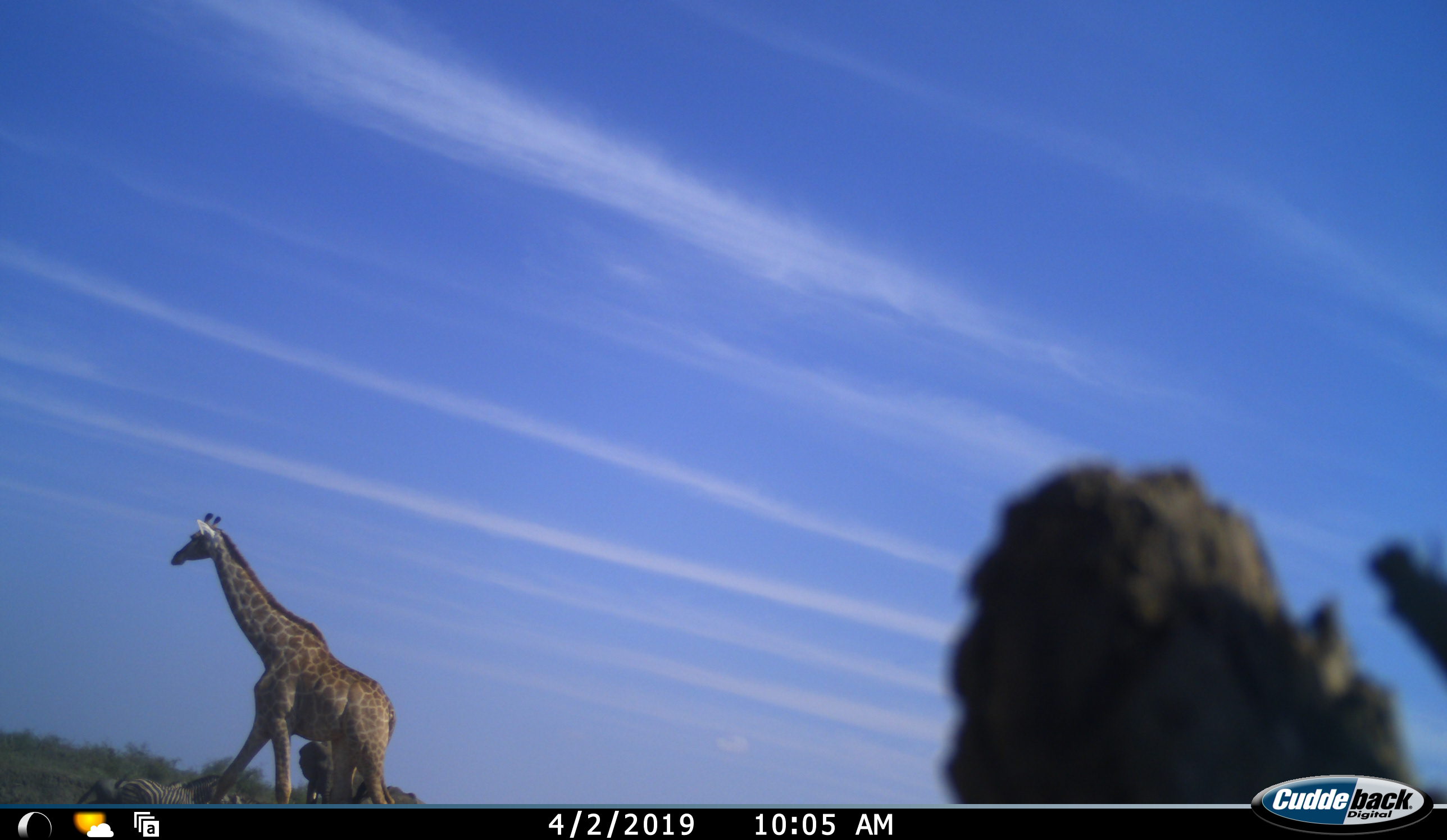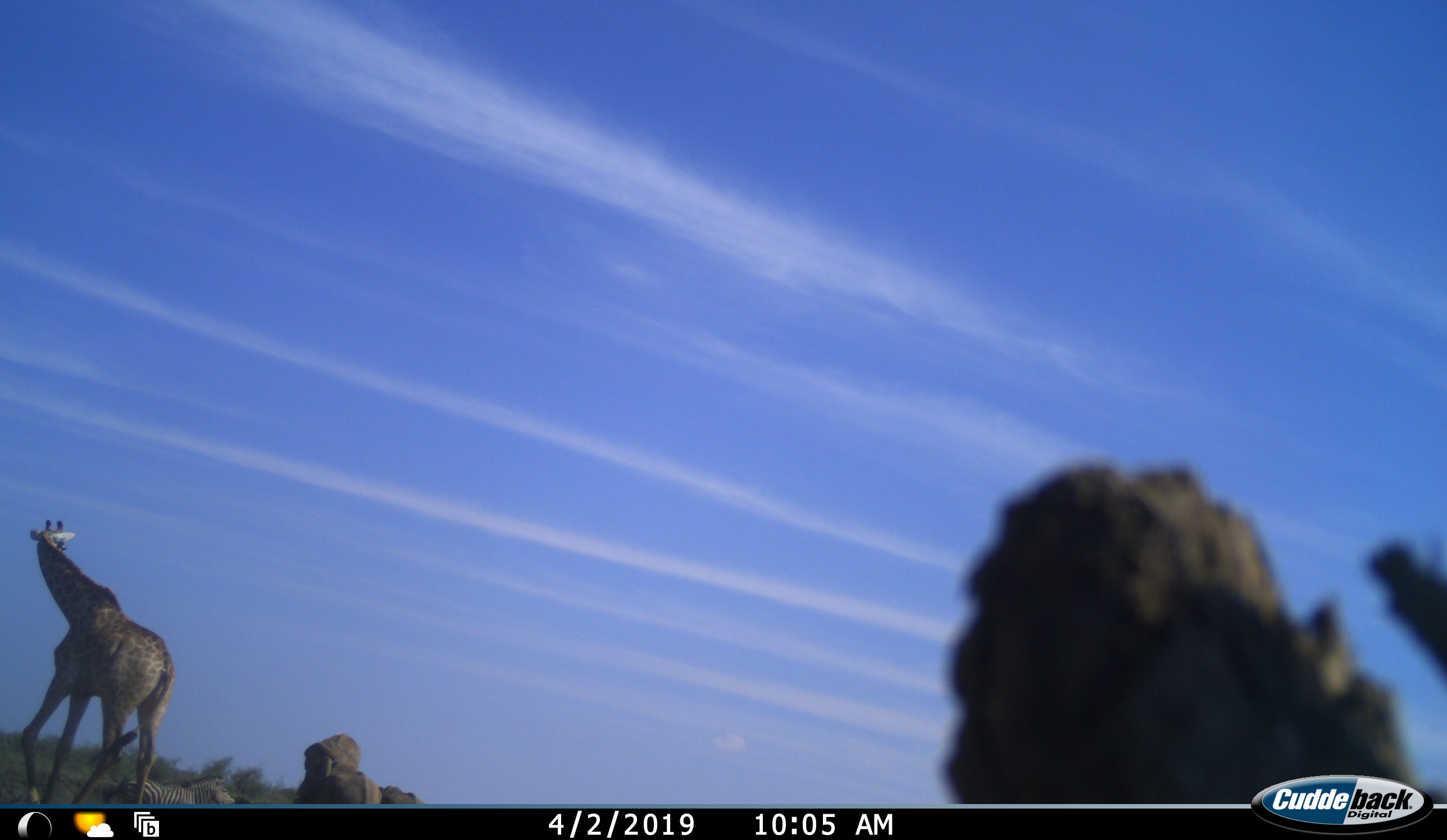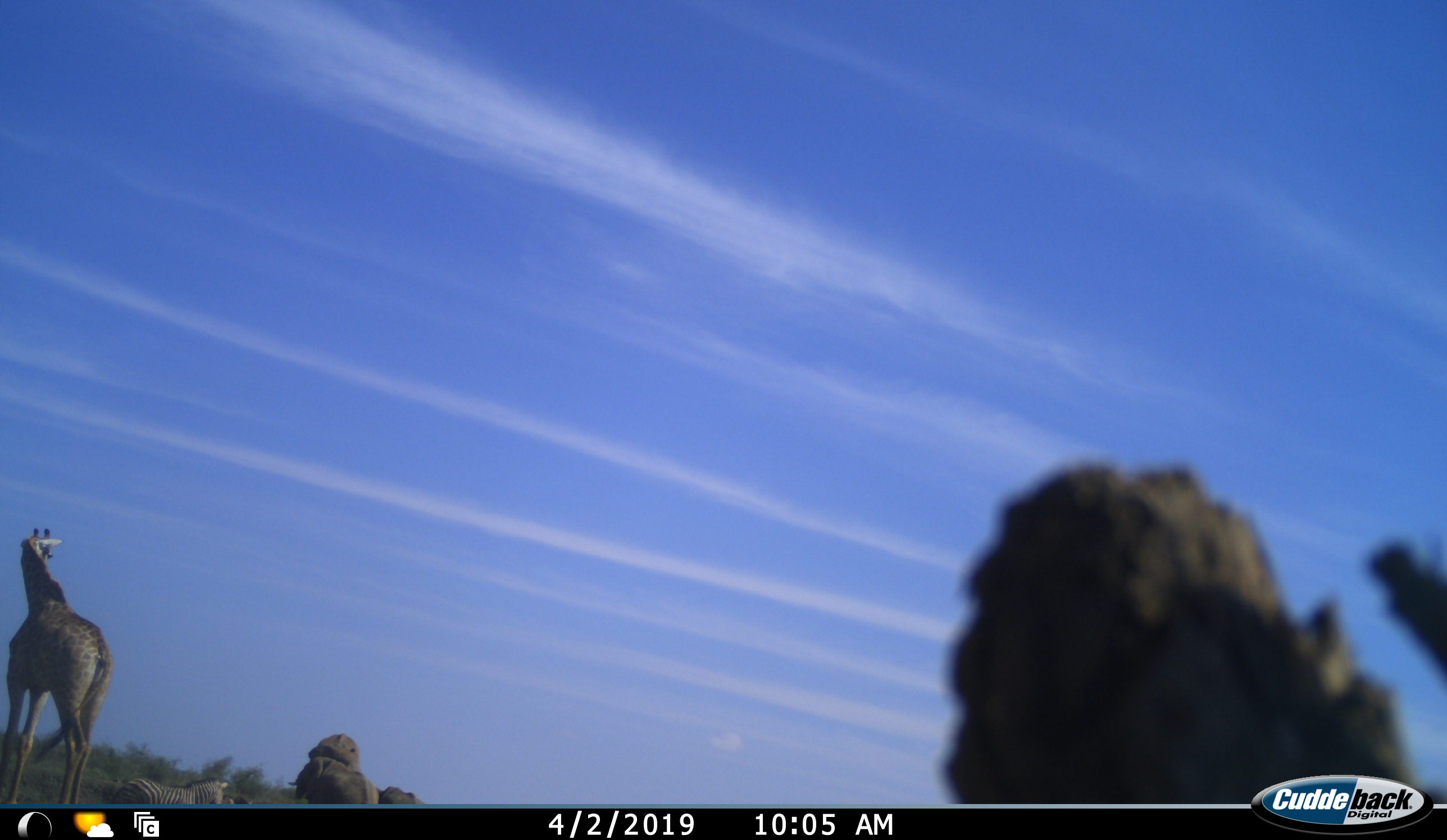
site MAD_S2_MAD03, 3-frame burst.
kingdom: Animalia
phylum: Chordata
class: Mammalia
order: Artiodactyla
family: Giraffidae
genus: Giraffa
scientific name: Giraffa camelopardalis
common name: giraffe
Giraffe (Giraffa camelopardalis), count 1. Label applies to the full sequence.